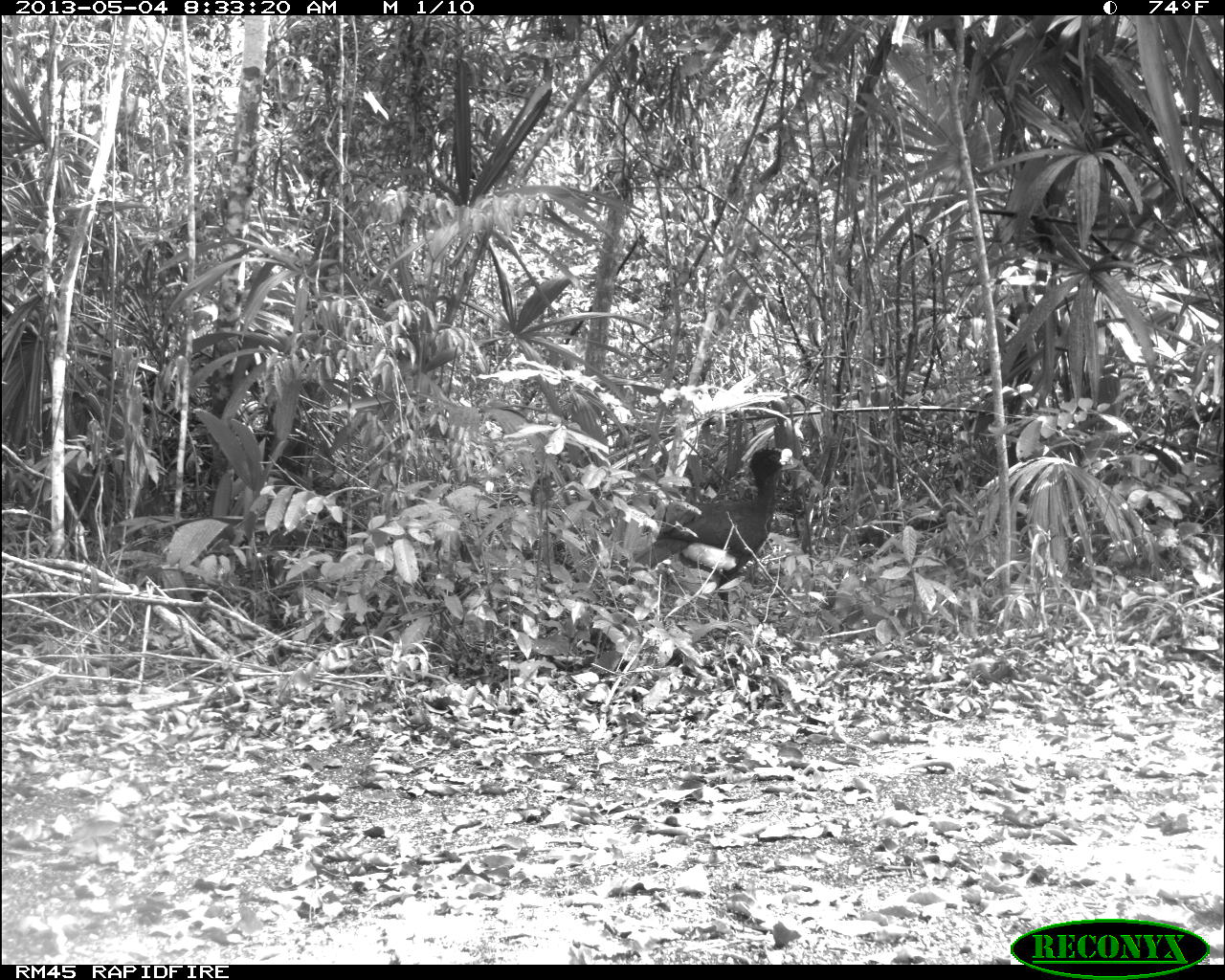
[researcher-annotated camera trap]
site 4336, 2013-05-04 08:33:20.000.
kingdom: Animalia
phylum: Chordata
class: Aves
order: Galliformes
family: Cracidae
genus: Crax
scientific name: Crax rubra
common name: great curassow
Crax rubra (great curassow), count 1, sex male.